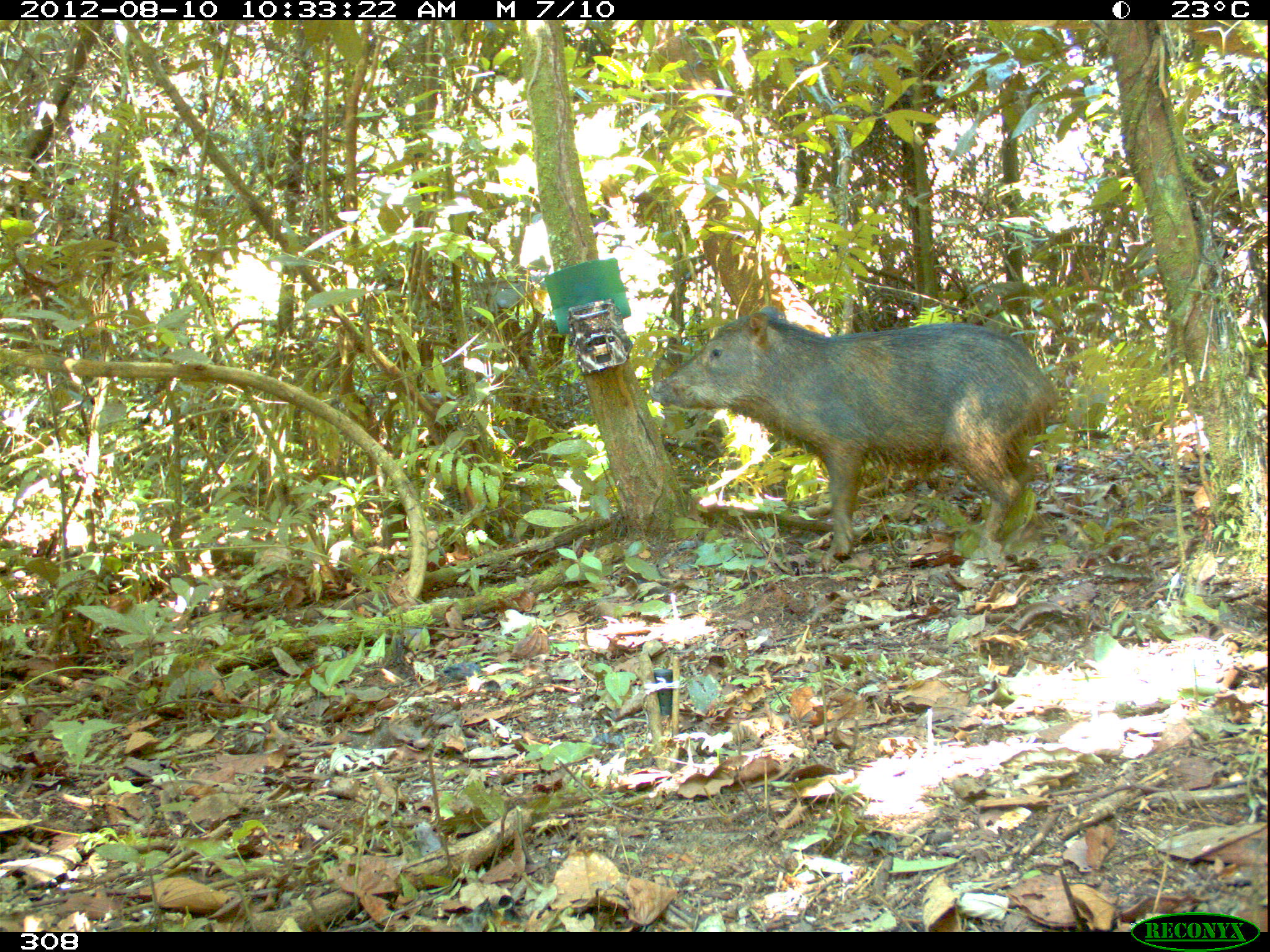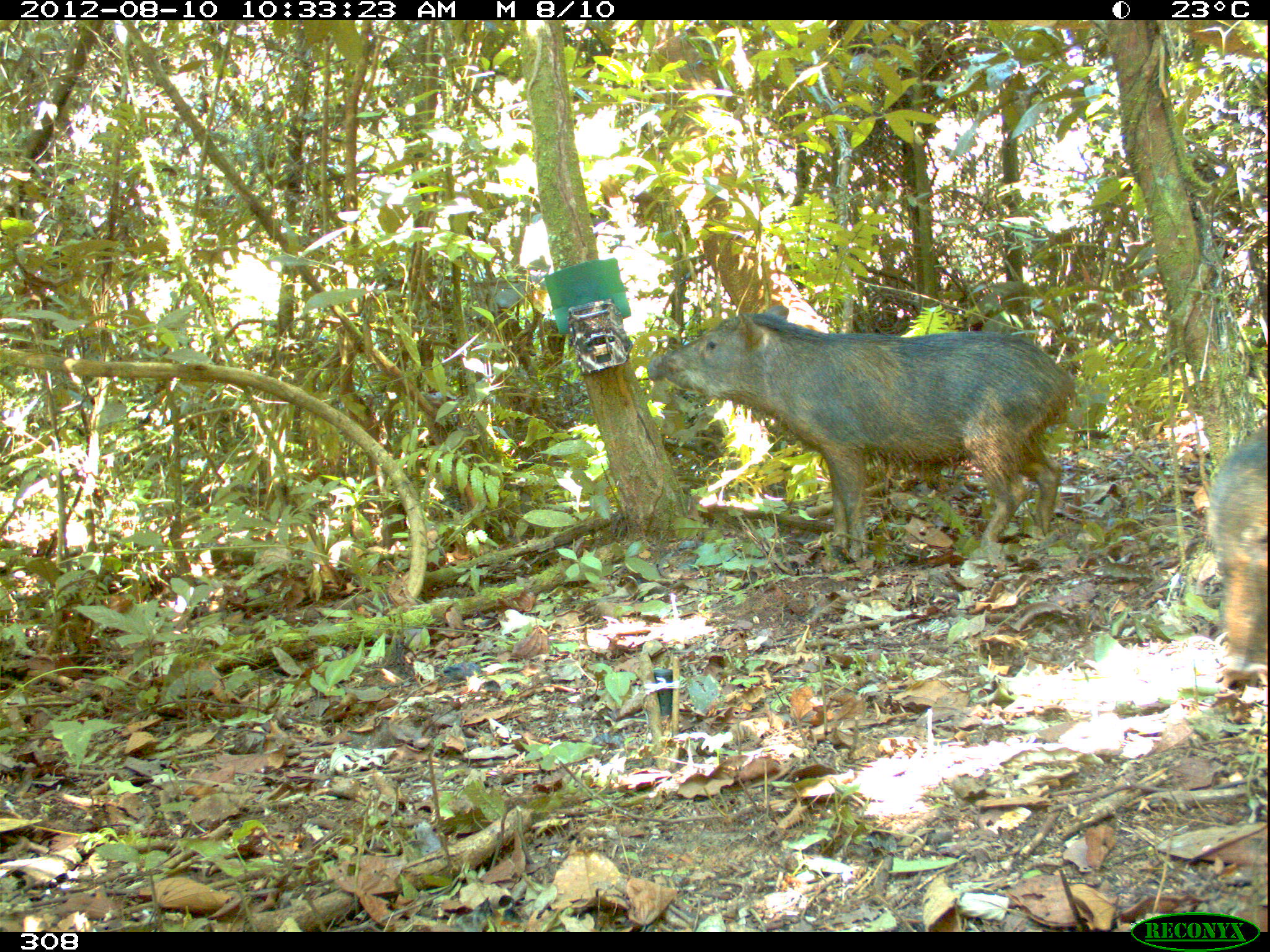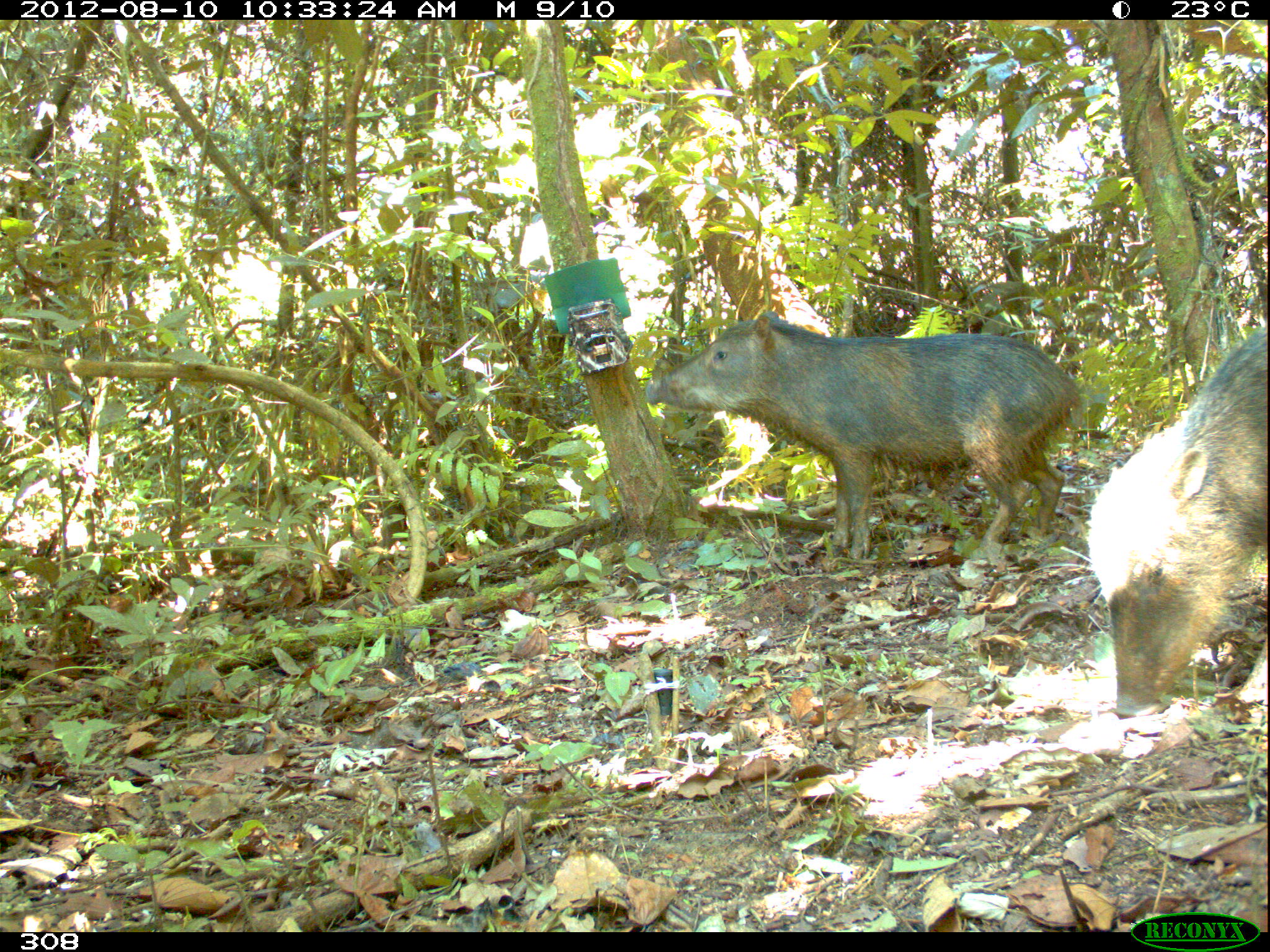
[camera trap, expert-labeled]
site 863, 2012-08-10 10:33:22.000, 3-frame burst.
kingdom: Animalia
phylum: Chordata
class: Mammalia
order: Artiodactyla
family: Tayassuidae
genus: Tayassu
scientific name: Tayassu pecari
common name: white-lipped peccary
Tayassu pecari (white-lipped peccary).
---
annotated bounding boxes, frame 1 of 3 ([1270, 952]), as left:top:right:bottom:
tayassu pecari: 648:307:1062:558